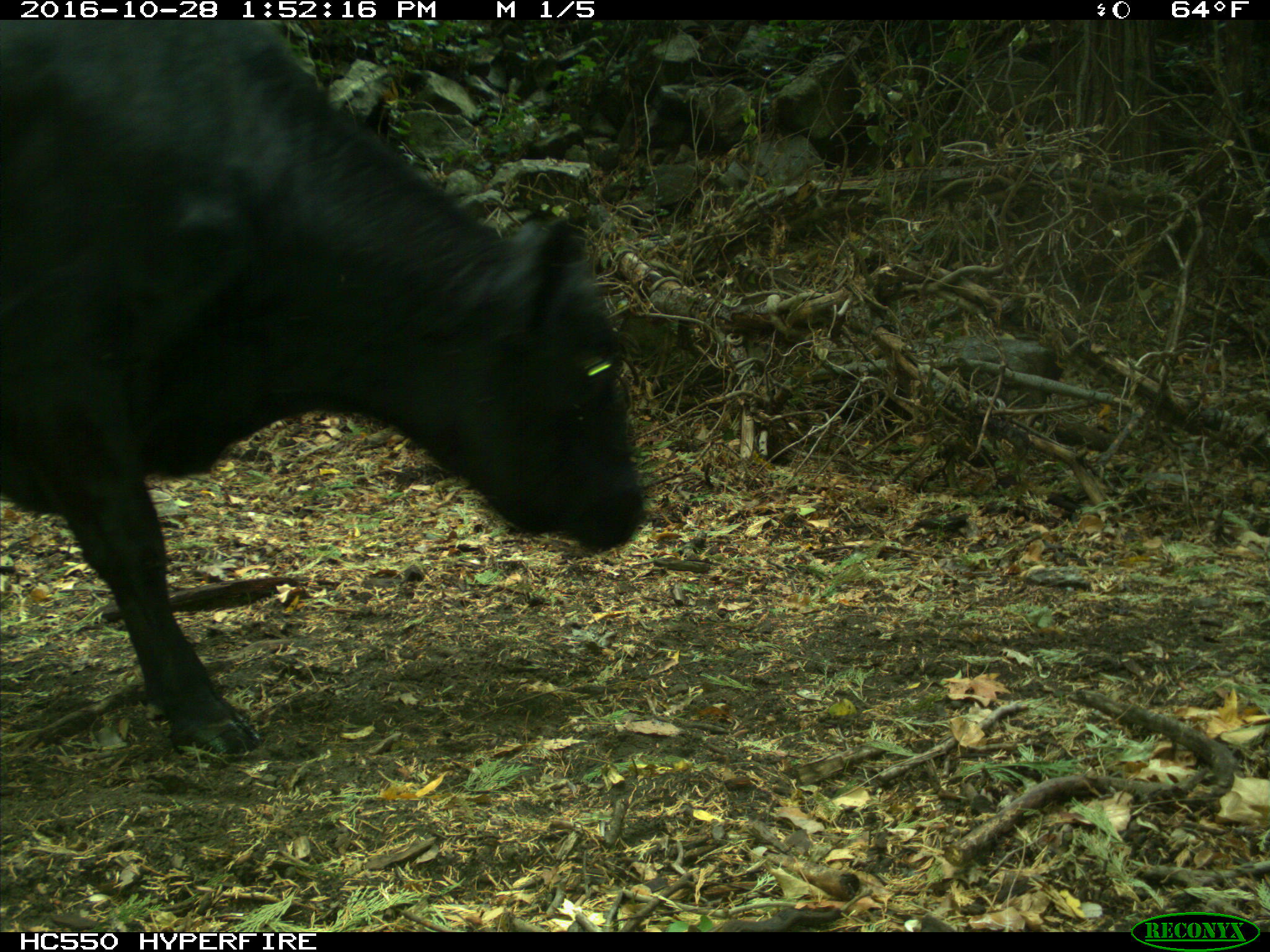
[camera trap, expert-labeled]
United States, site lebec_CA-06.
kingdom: Animalia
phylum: Chordata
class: Mammalia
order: Artiodactyla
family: Bovidae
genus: Bos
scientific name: Bos taurus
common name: domestic cow